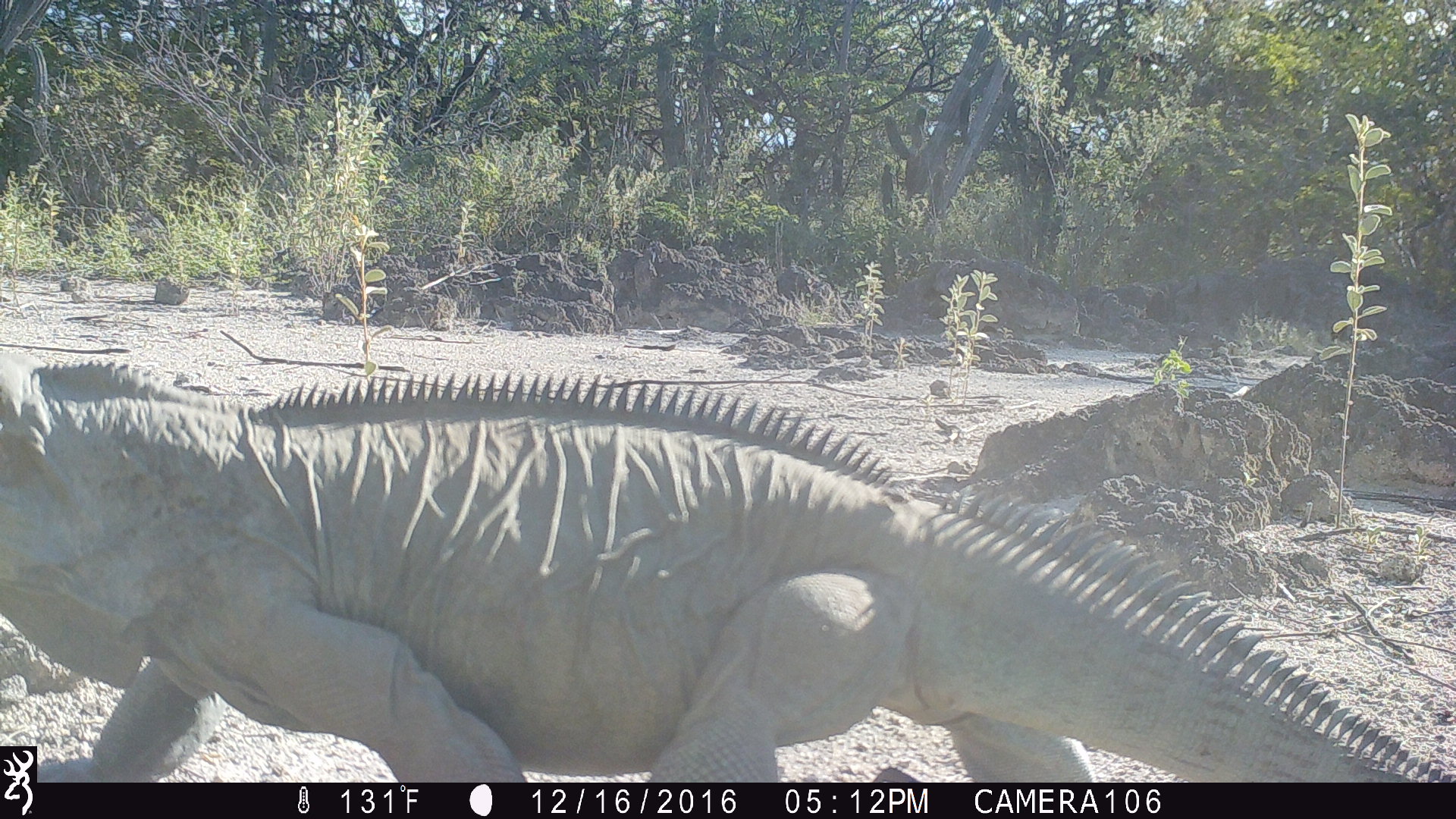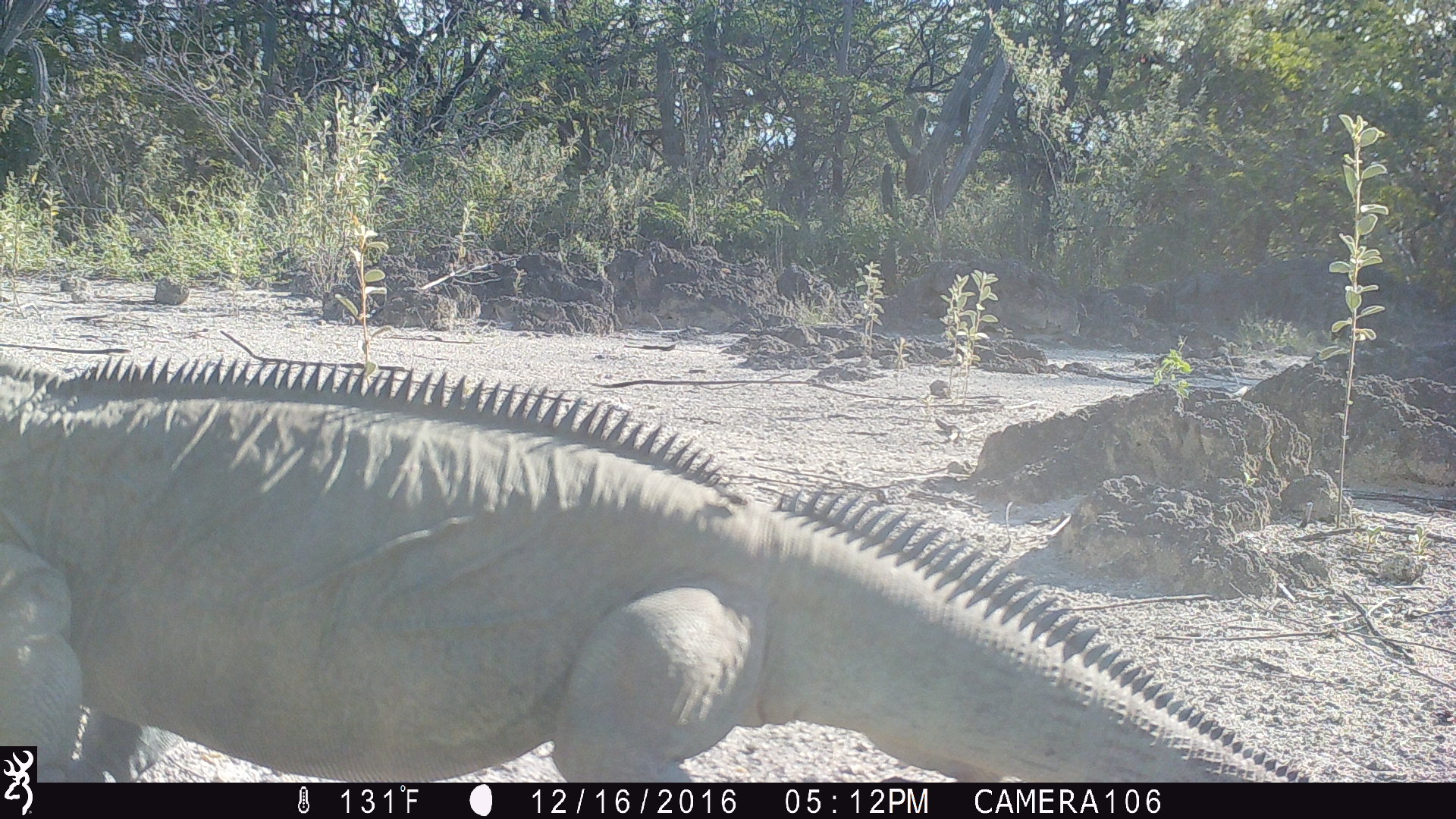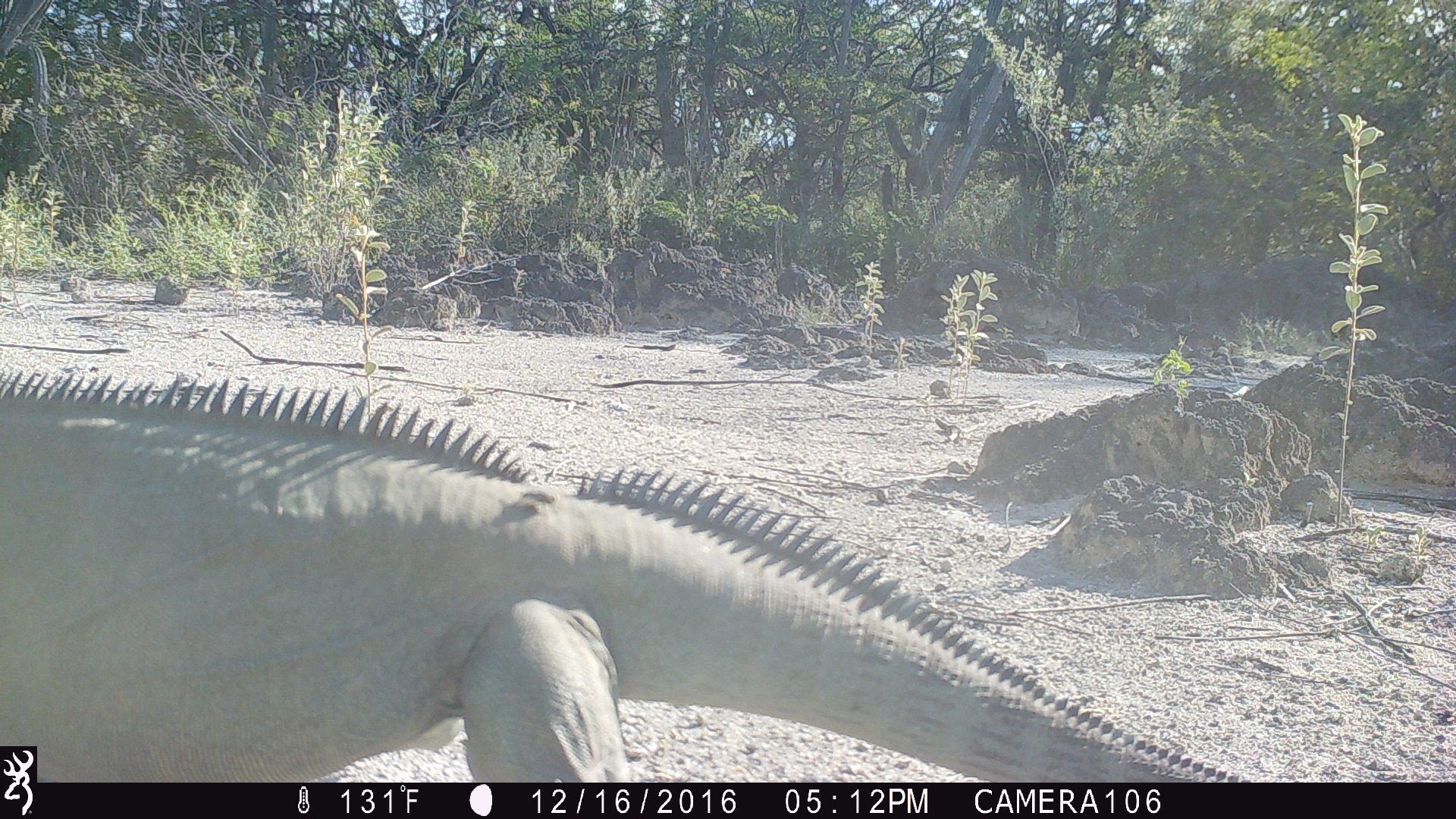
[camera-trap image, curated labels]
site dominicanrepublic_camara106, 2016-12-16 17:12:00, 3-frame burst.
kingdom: Animalia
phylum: Chordata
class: Reptilia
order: Squamata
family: Iguanidae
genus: Iguana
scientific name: Iguana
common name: typical iguanas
Iguana (typical iguanas).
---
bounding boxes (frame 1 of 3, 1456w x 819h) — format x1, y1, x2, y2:
iguana: 0, 366, 1456, 785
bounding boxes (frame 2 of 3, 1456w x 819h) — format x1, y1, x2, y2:
iguana: 0, 355, 1366, 781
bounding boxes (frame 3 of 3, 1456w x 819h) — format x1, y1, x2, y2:
iguana: 21, 356, 1297, 786